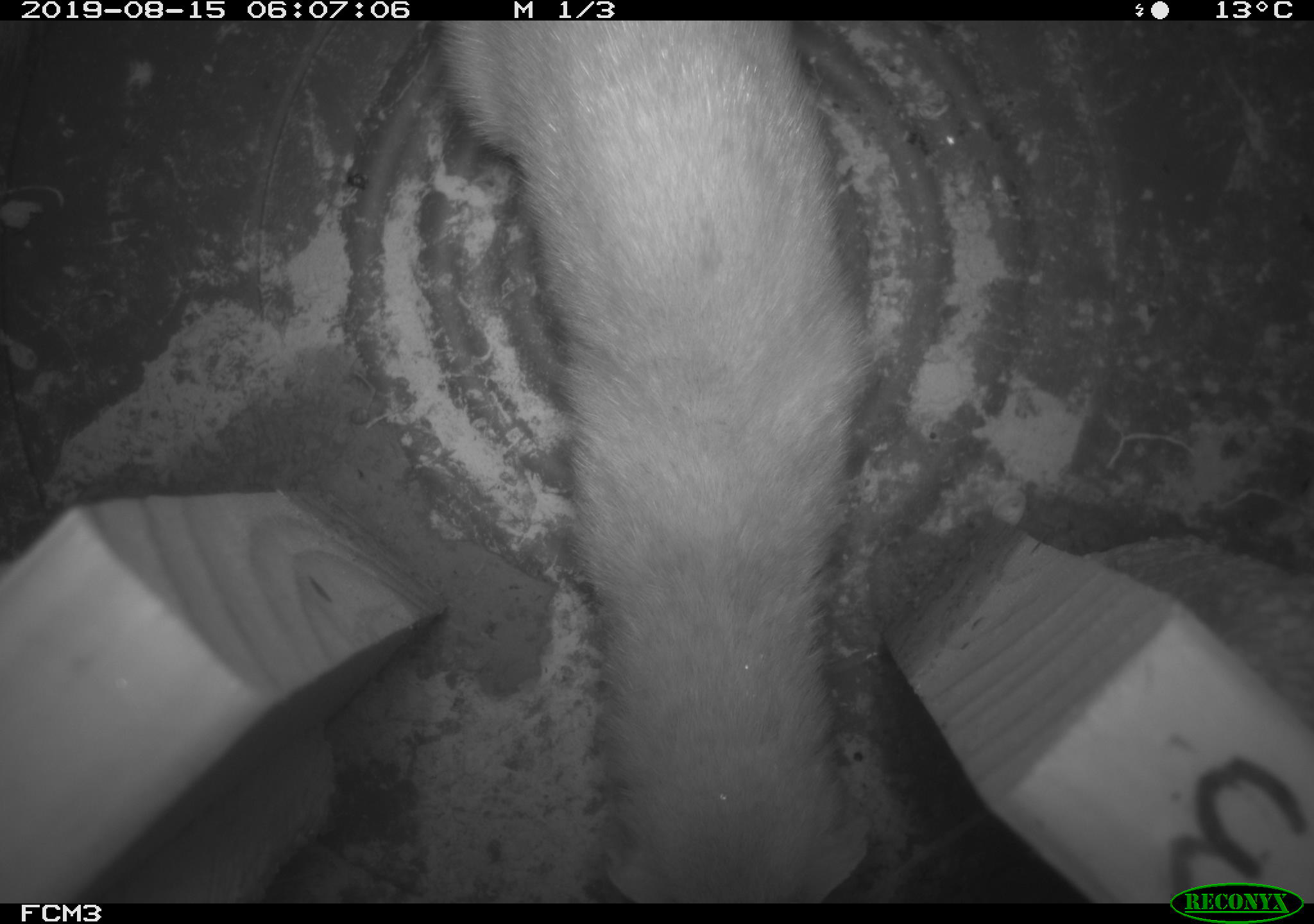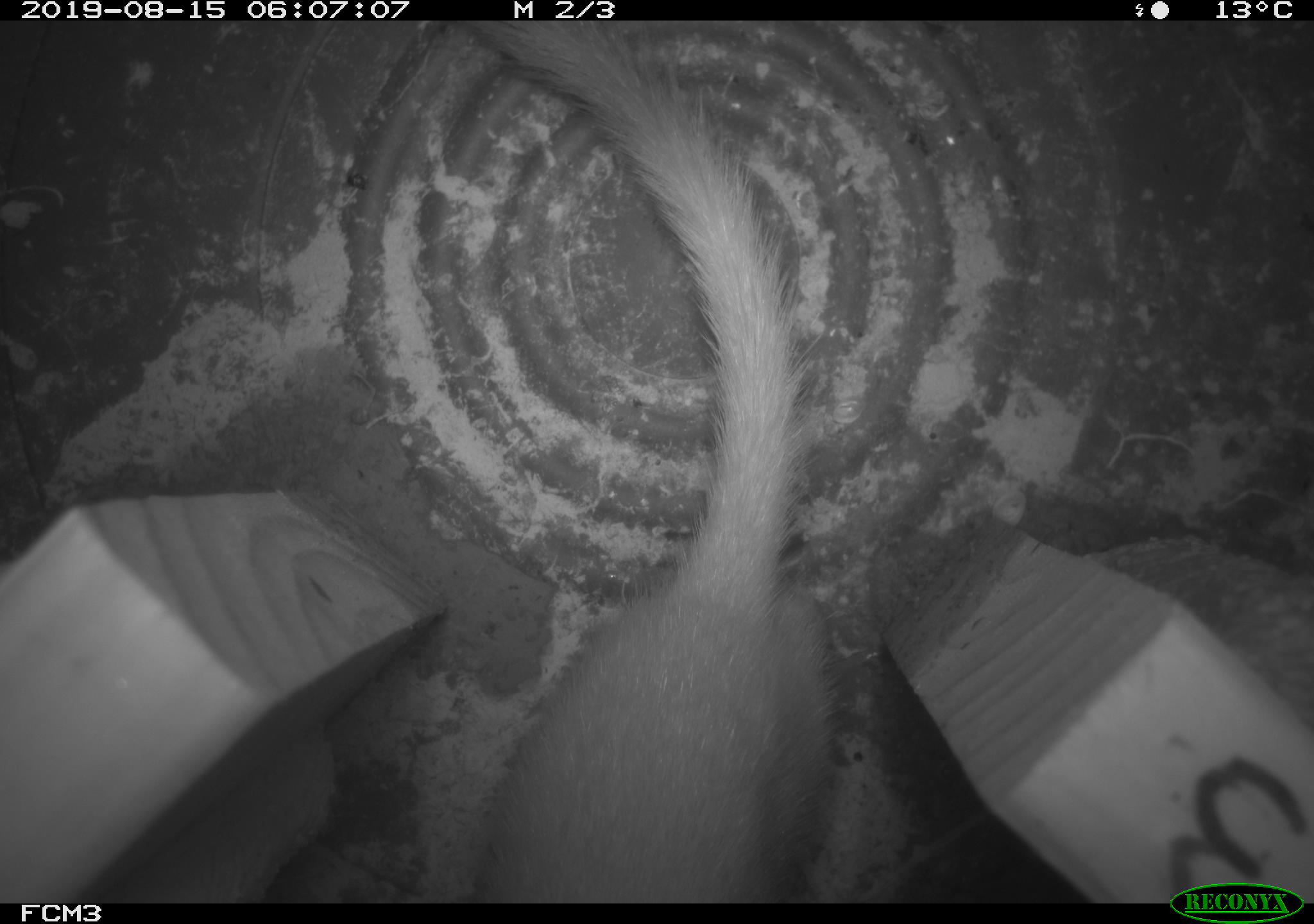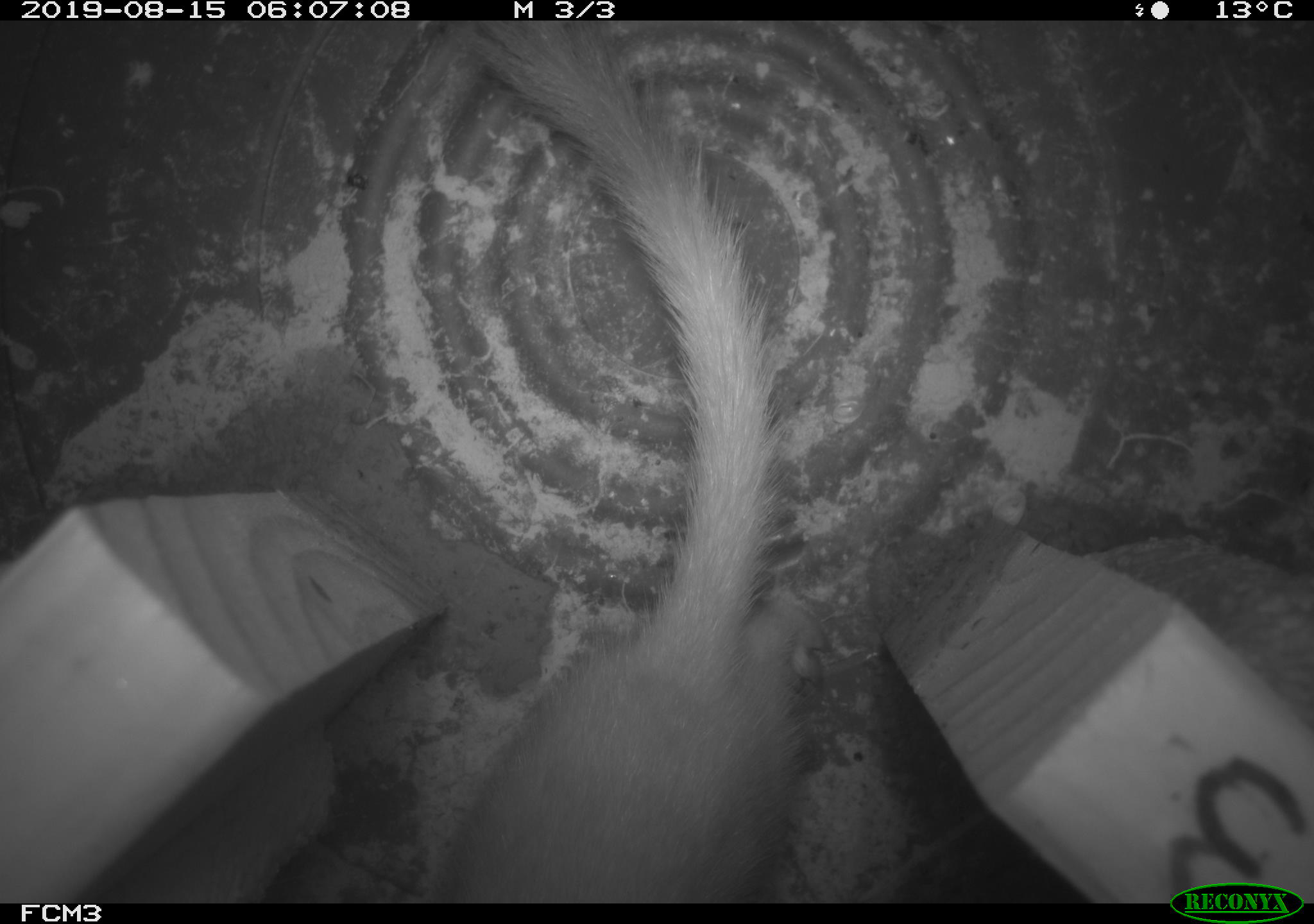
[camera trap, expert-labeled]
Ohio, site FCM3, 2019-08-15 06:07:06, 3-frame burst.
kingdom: Animalia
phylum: Chordata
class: Mammalia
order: Carnivora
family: Mustelidae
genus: Neogale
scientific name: Neogale frenata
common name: long-tailed weasel